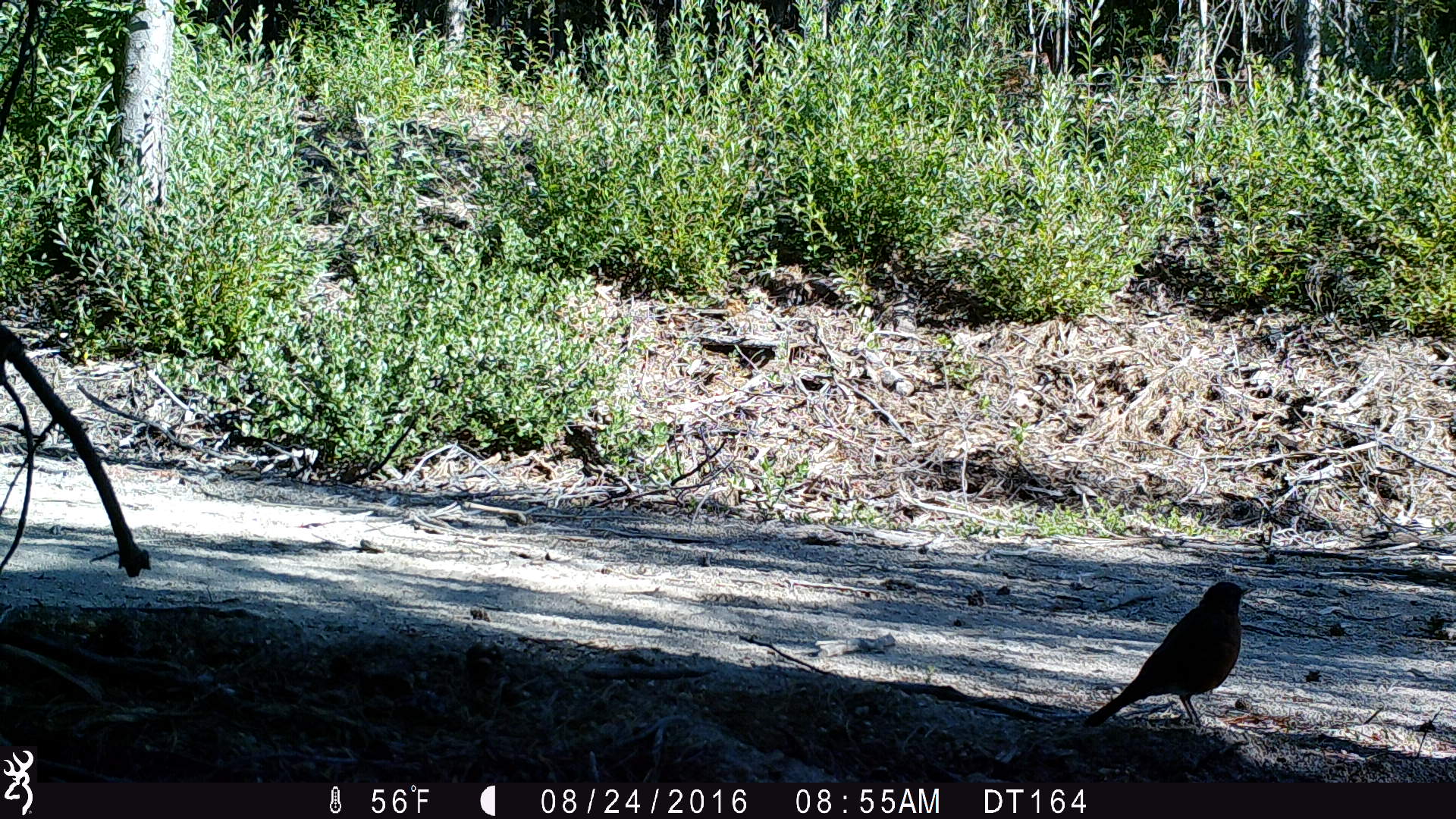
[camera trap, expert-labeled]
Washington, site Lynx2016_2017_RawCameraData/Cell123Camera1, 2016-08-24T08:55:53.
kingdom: Animalia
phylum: Chordata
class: Aves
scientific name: Aves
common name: birds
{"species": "Aves (birds)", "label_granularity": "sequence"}